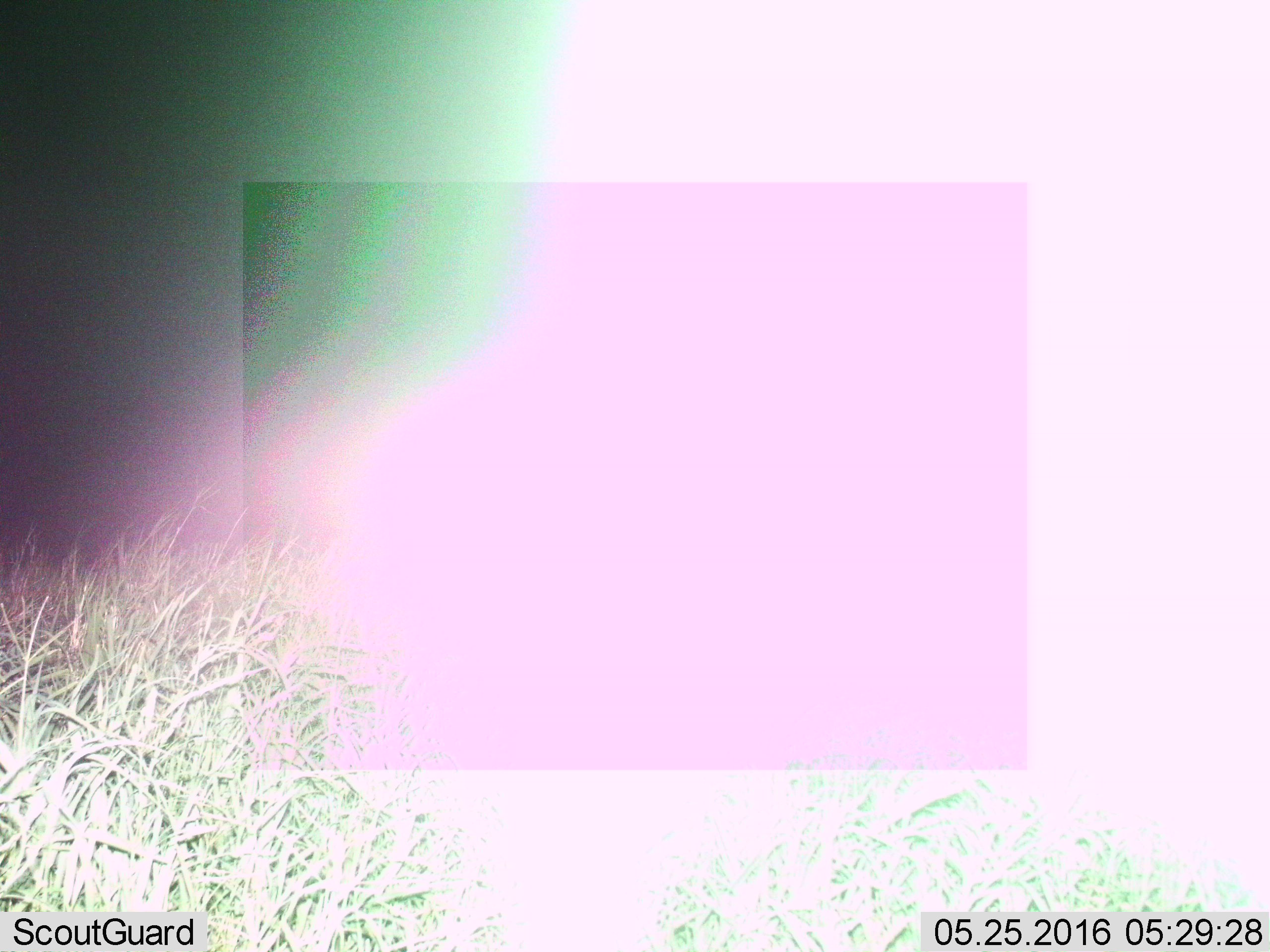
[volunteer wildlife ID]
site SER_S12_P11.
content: unidentified animal